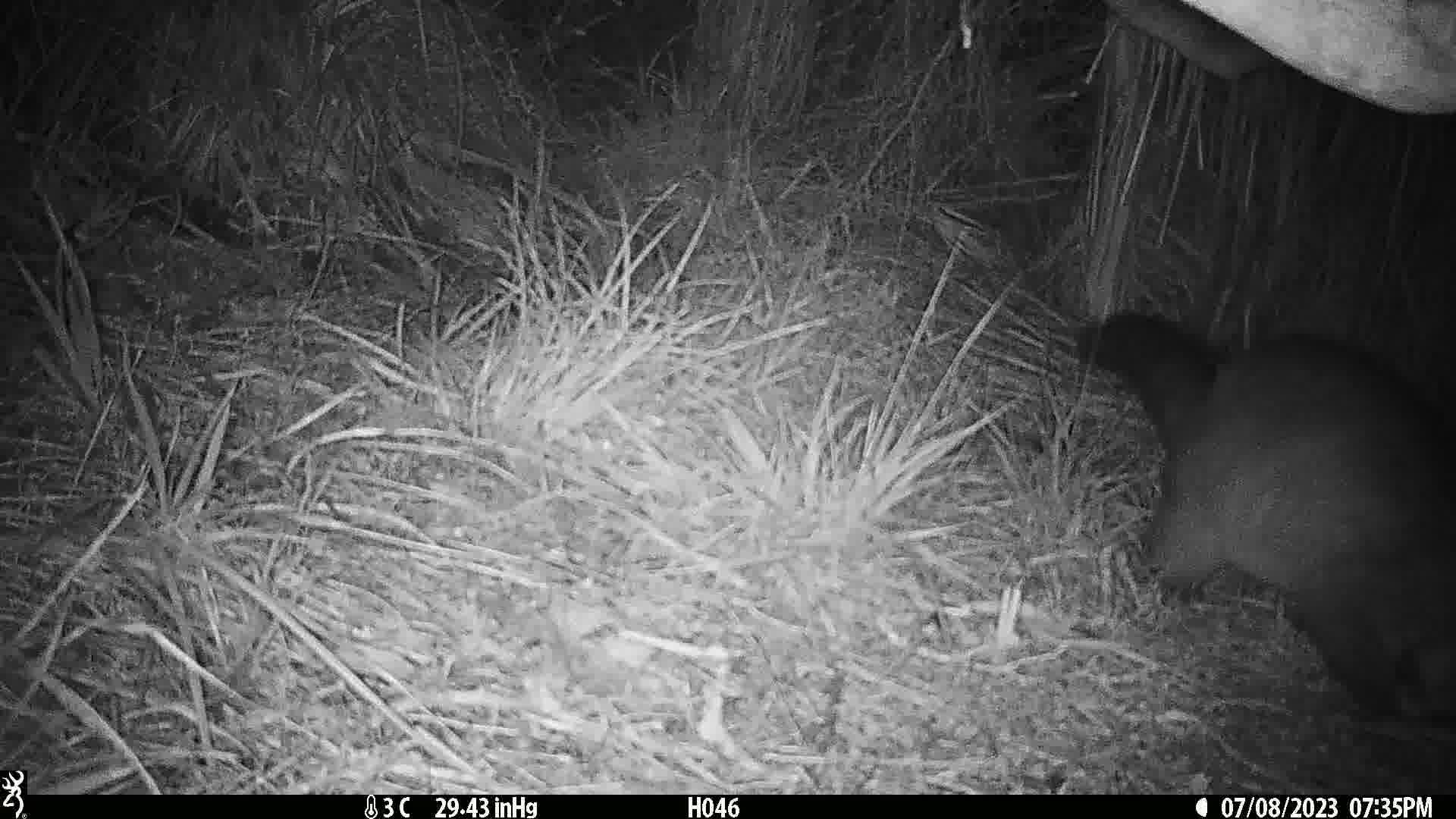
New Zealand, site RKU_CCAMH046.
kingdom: Animalia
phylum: Chordata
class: Mammalia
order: Diprotodontia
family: Phalangeridae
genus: Trichosurus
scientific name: Trichosurus vulpecula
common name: common brushtail possum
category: possum